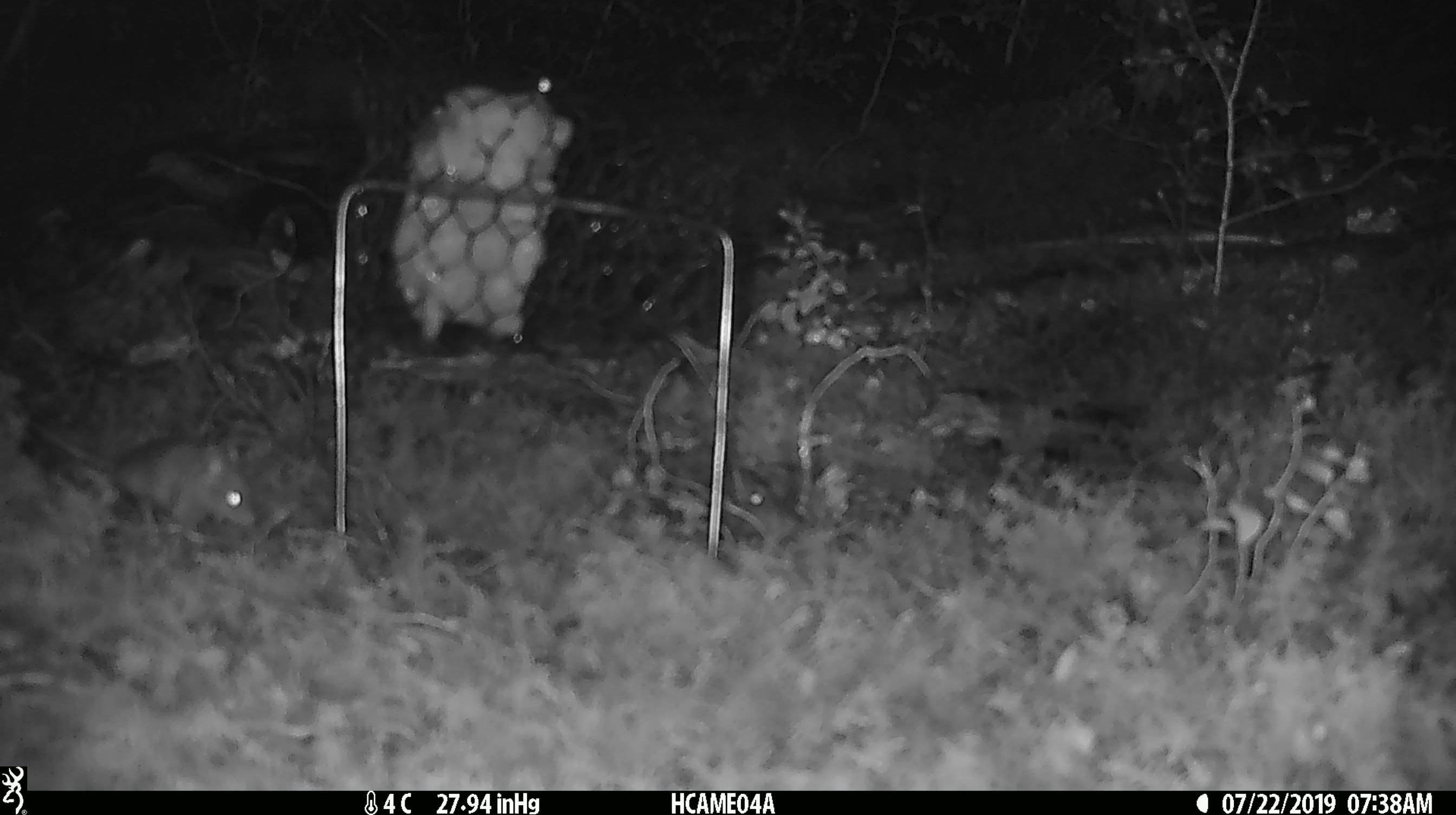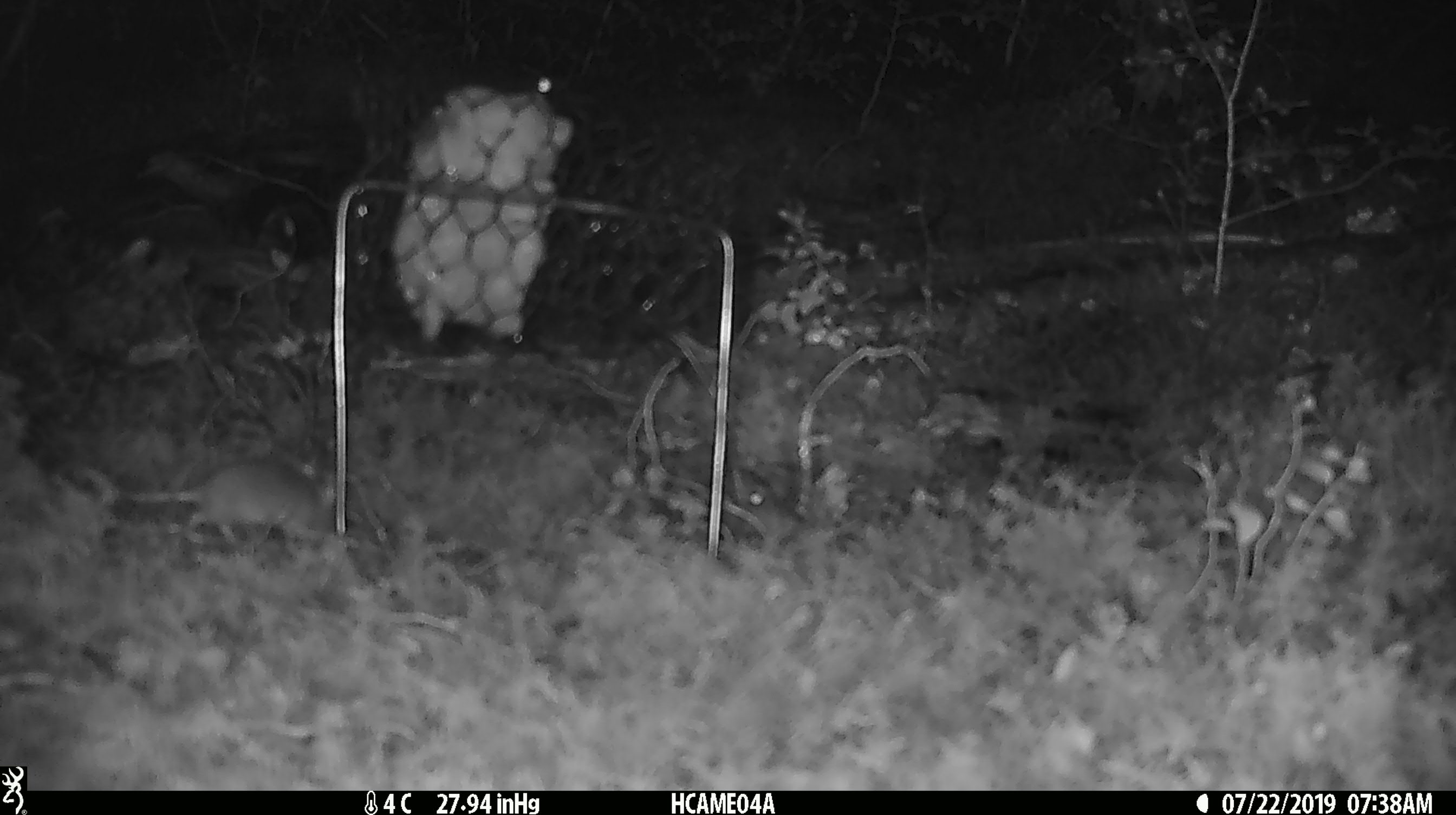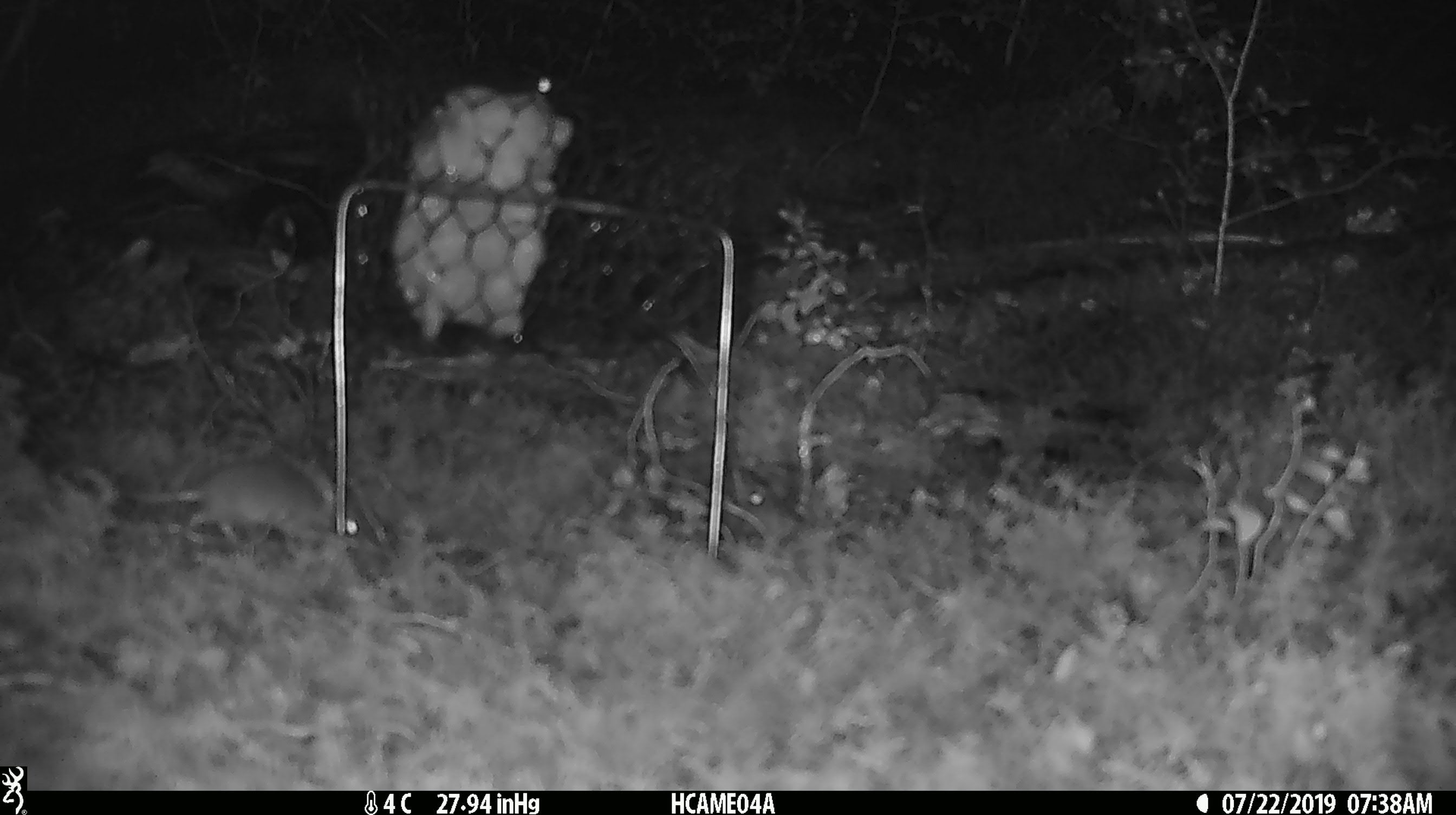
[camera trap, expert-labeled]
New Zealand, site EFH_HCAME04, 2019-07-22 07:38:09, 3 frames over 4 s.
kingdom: Animalia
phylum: Chordata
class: Mammalia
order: Rodentia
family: Muridae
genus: Mus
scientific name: Mus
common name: mouse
Mouse (Mus).